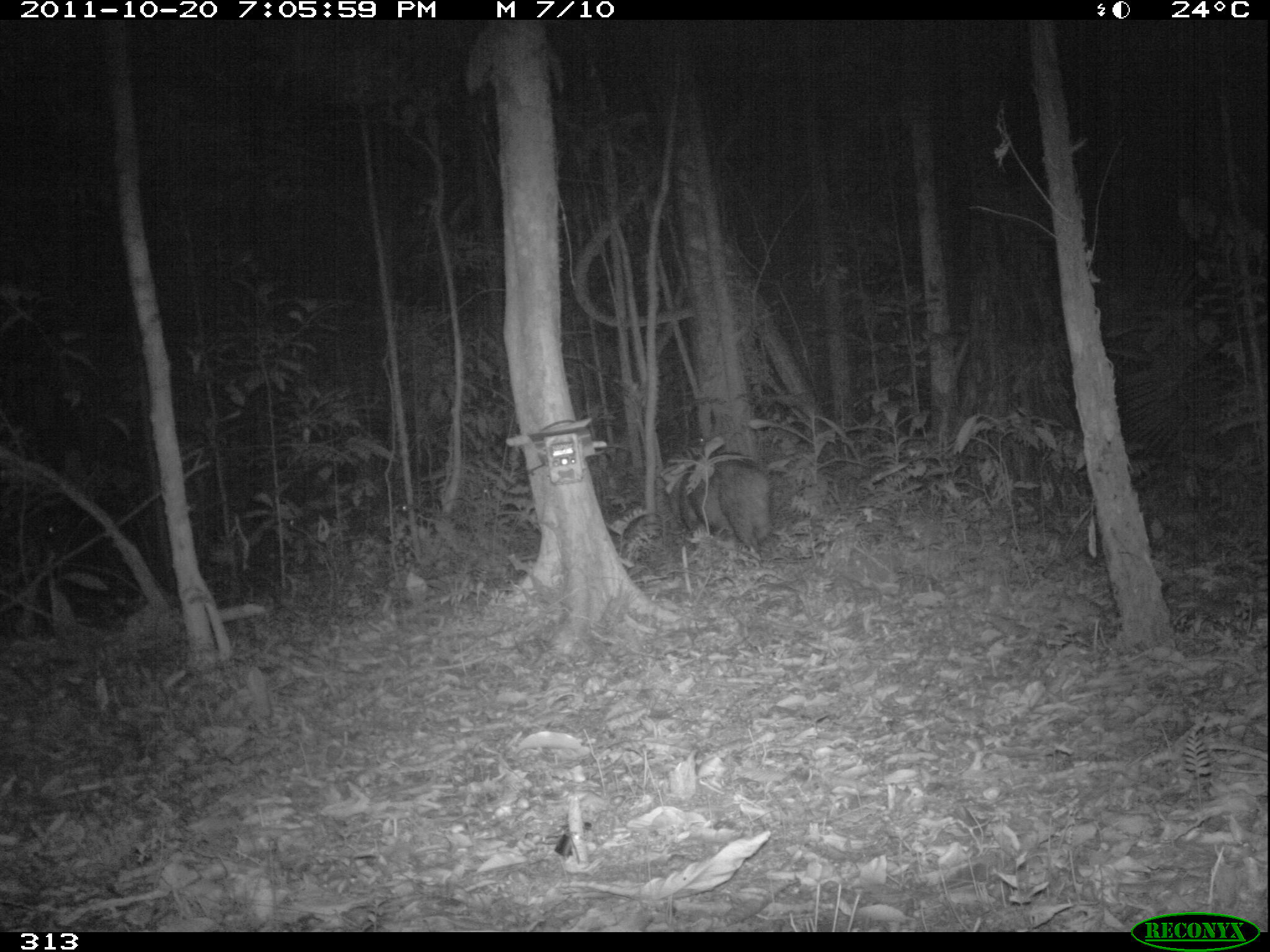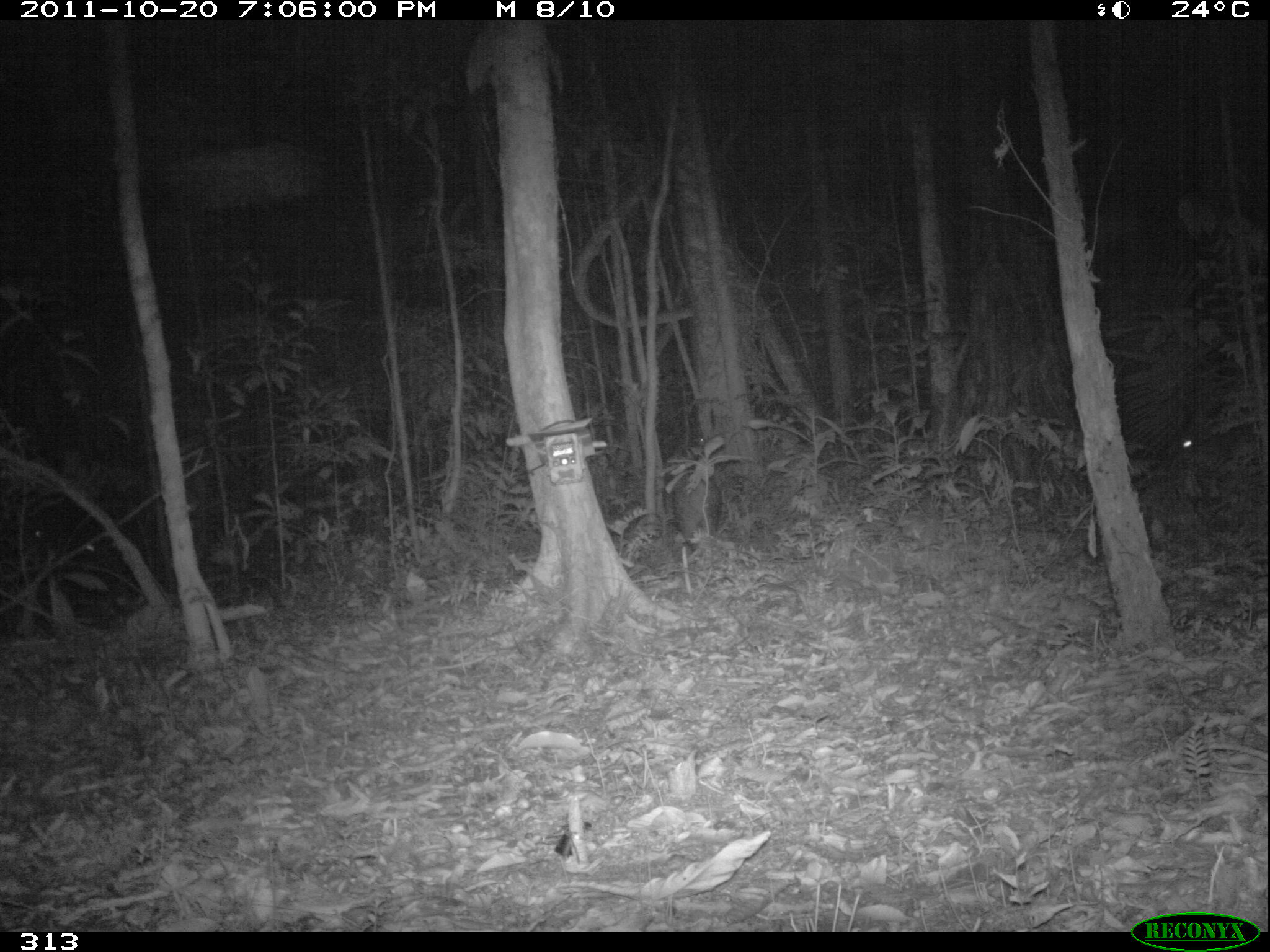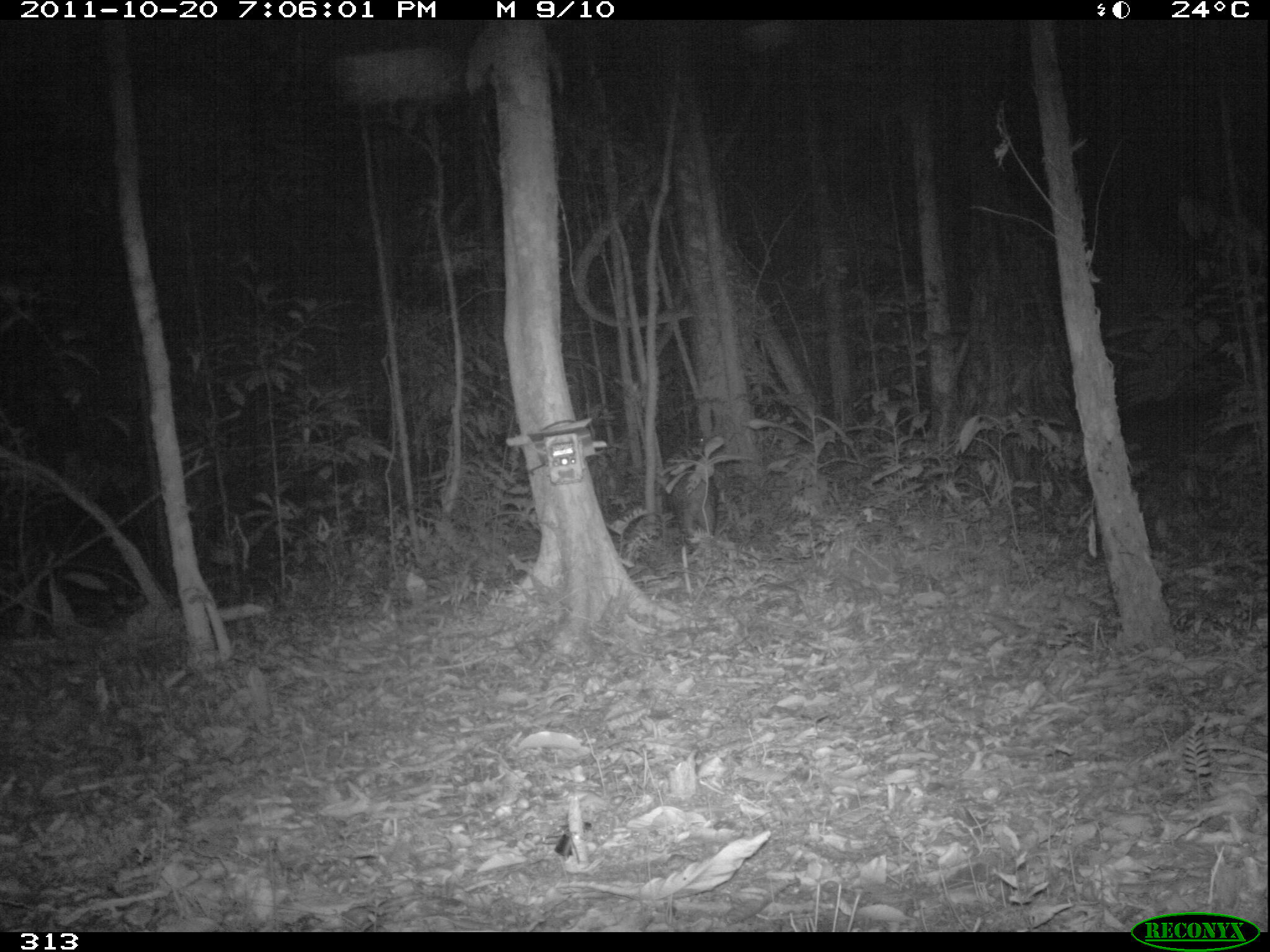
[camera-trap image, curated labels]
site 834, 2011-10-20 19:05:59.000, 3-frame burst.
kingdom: Animalia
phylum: Chordata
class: Mammalia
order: Artiodactyla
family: Tayassuidae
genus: Tayassu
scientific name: Tayassu pecari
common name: white-lipped peccary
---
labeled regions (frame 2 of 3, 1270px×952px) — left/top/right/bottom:
tayassu pecari: 661/467/723/553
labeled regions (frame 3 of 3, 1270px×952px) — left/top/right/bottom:
tayassu pecari: 668/467/718/558